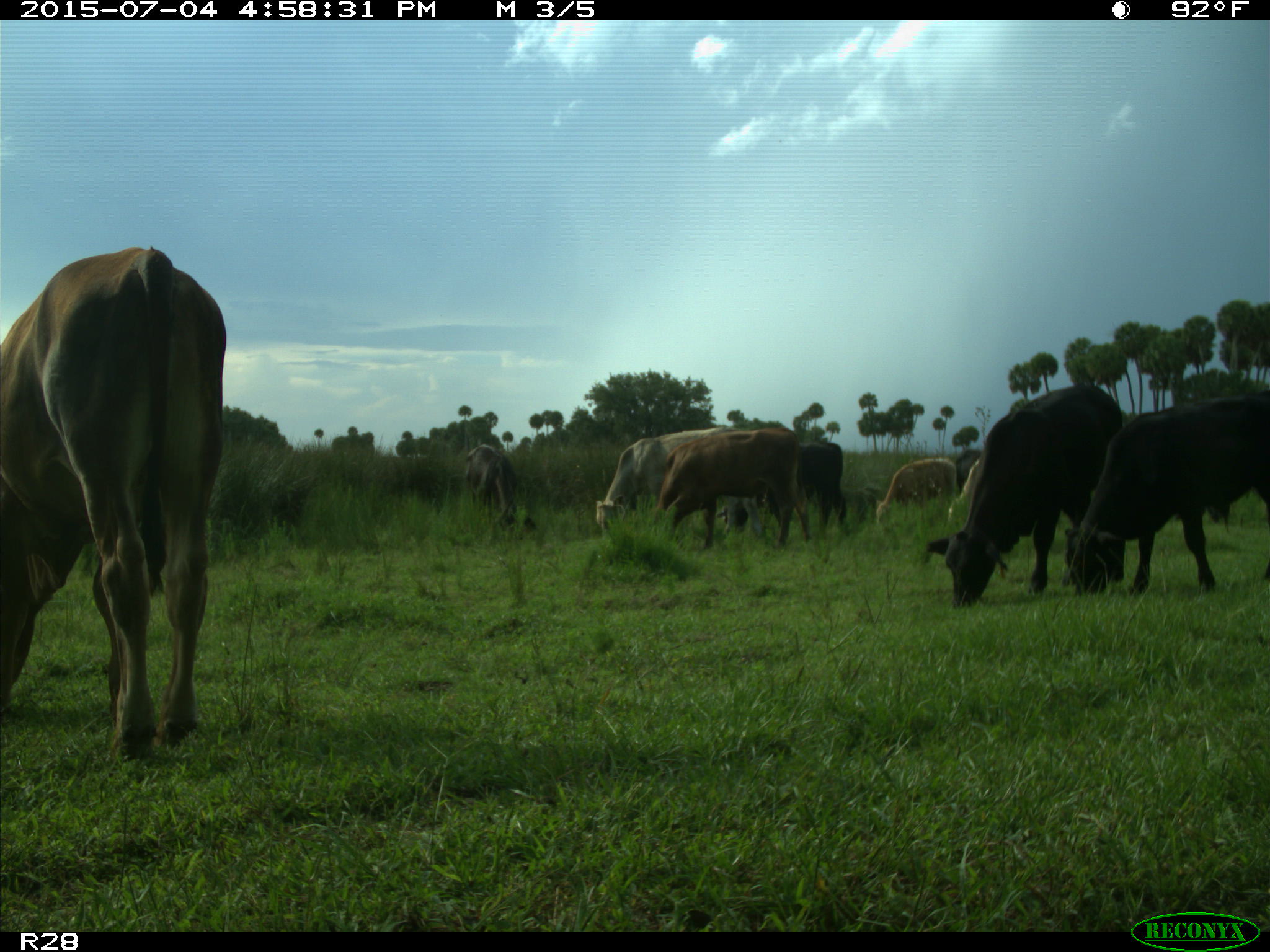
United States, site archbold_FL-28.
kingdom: Animalia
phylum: Chordata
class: Mammalia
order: Artiodactyla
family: Bovidae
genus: Bos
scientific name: Bos taurus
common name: domestic cow